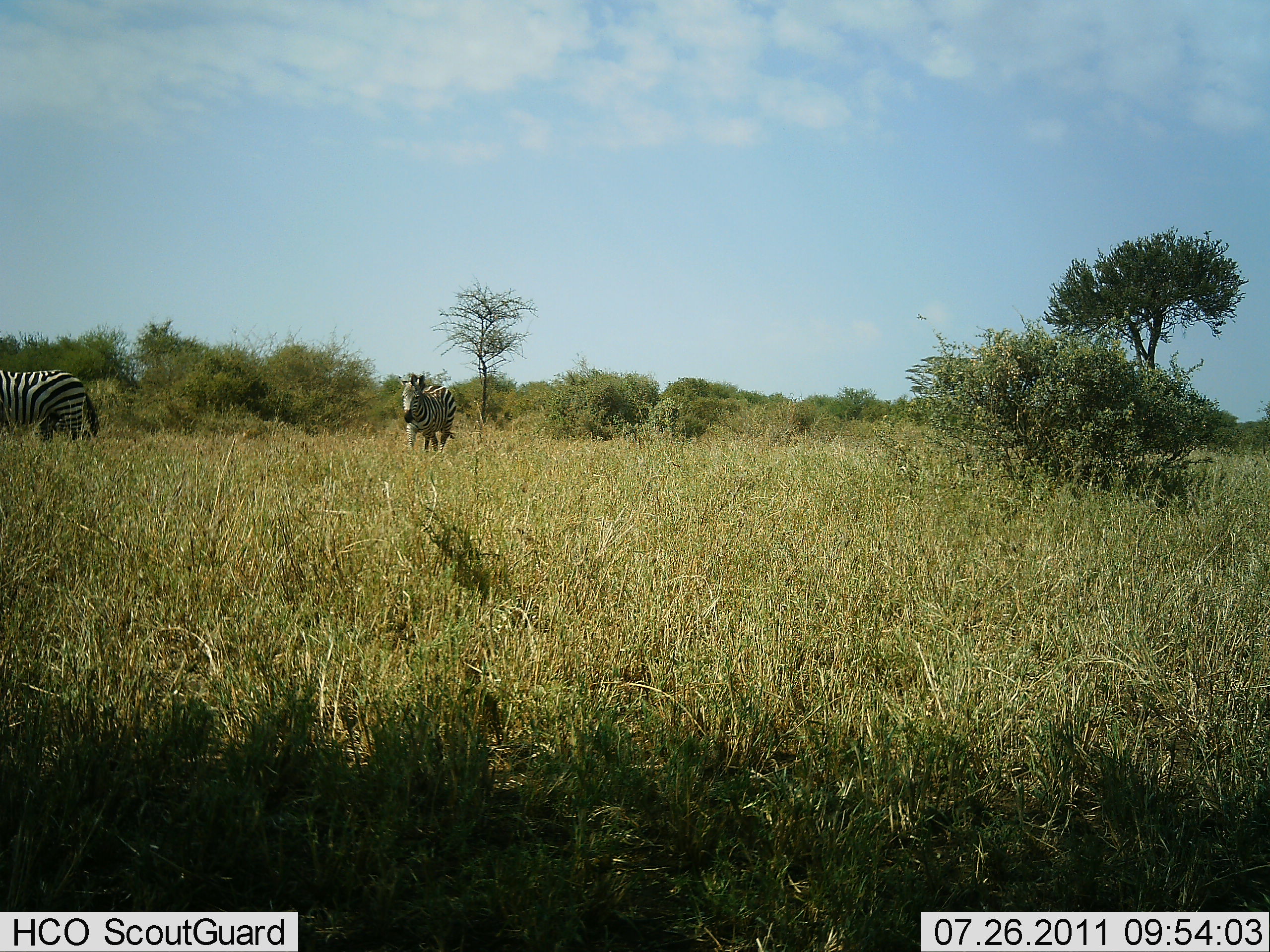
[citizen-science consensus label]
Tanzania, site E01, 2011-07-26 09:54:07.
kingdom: Animalia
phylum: Chordata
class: Mammalia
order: Perissodactyla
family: Equidae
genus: Equus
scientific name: Equus quagga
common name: plains zebra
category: zebra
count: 2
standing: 67%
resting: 0%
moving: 33%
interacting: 0%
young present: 0%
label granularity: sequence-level